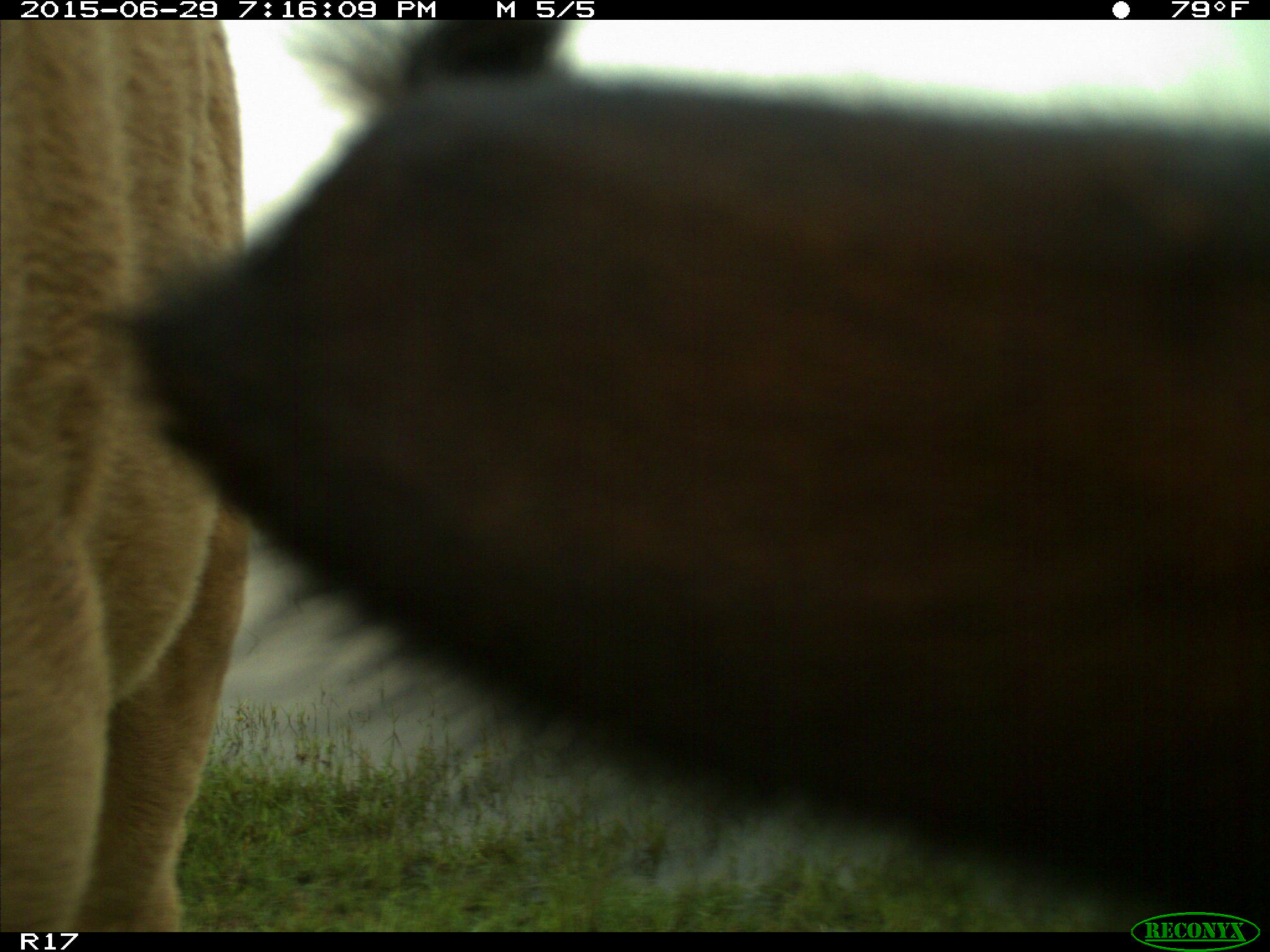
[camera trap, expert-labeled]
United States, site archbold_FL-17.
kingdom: Animalia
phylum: Chordata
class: Mammalia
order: Artiodactyla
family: Bovidae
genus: Bos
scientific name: Bos taurus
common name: domestic cow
Bos taurus (domestic cow).